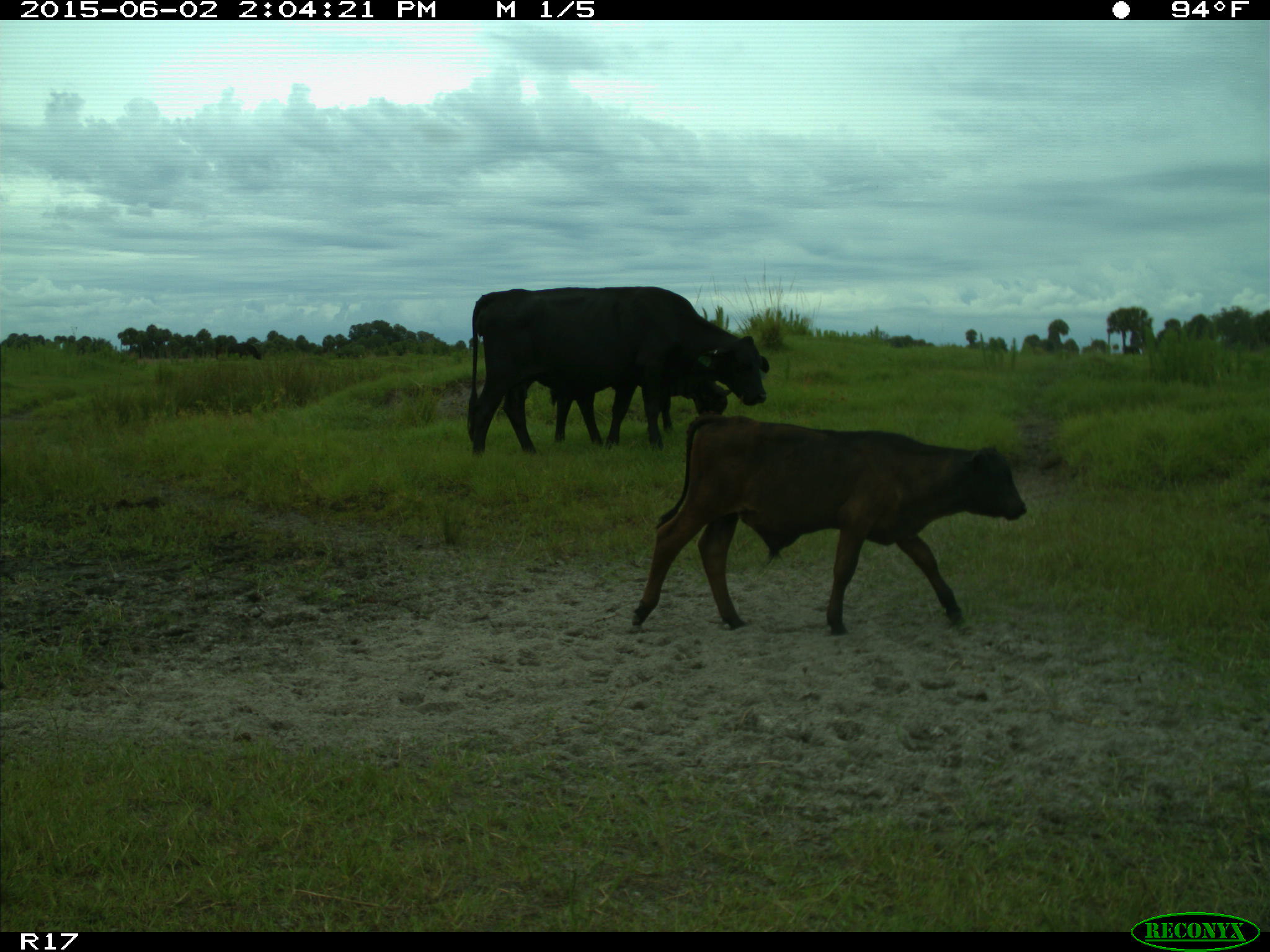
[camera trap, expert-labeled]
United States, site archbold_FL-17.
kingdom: Animalia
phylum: Chordata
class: Mammalia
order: Artiodactyla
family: Bovidae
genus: Bos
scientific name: Bos taurus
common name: domestic cow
Bos taurus (domestic cow).